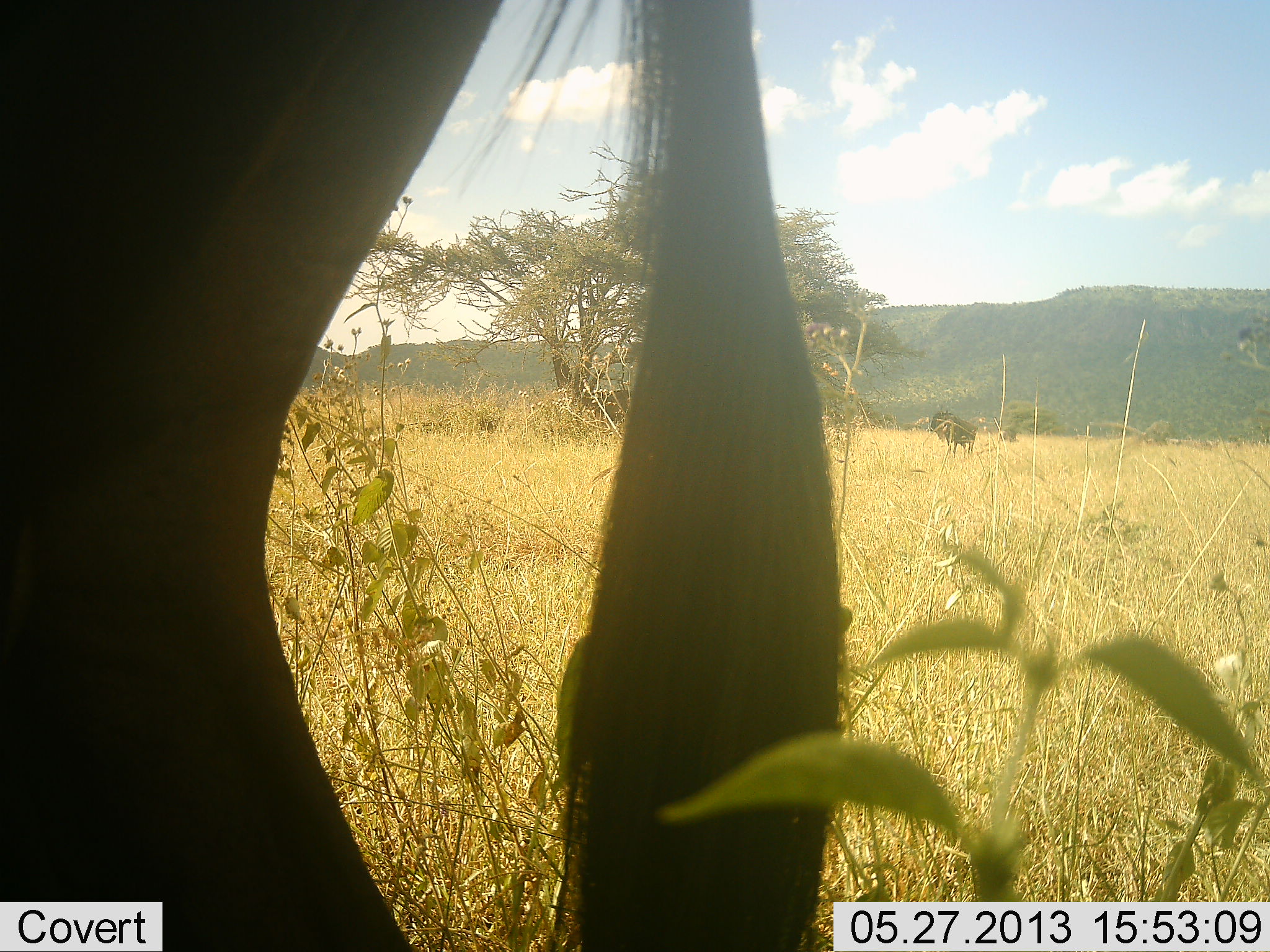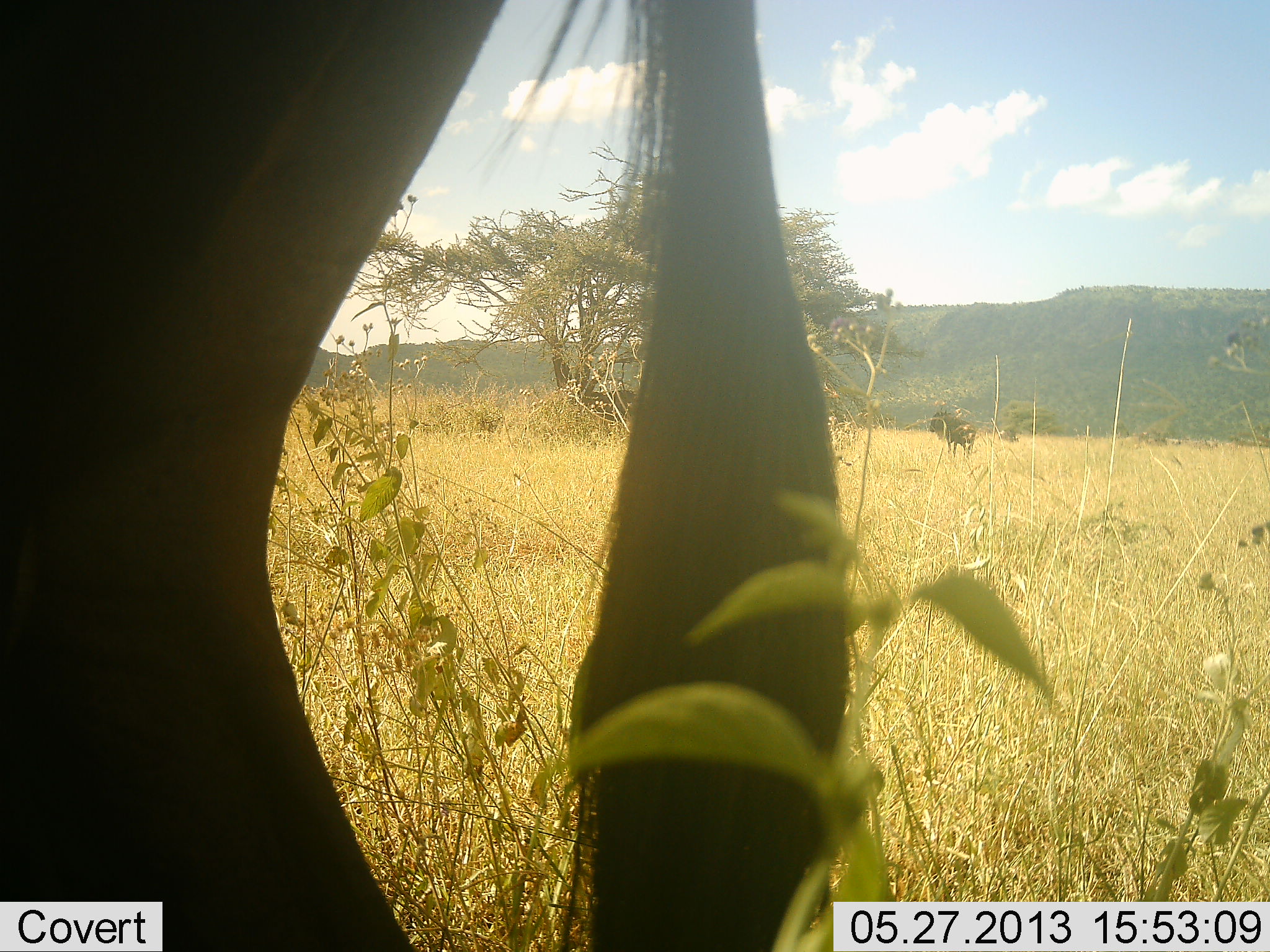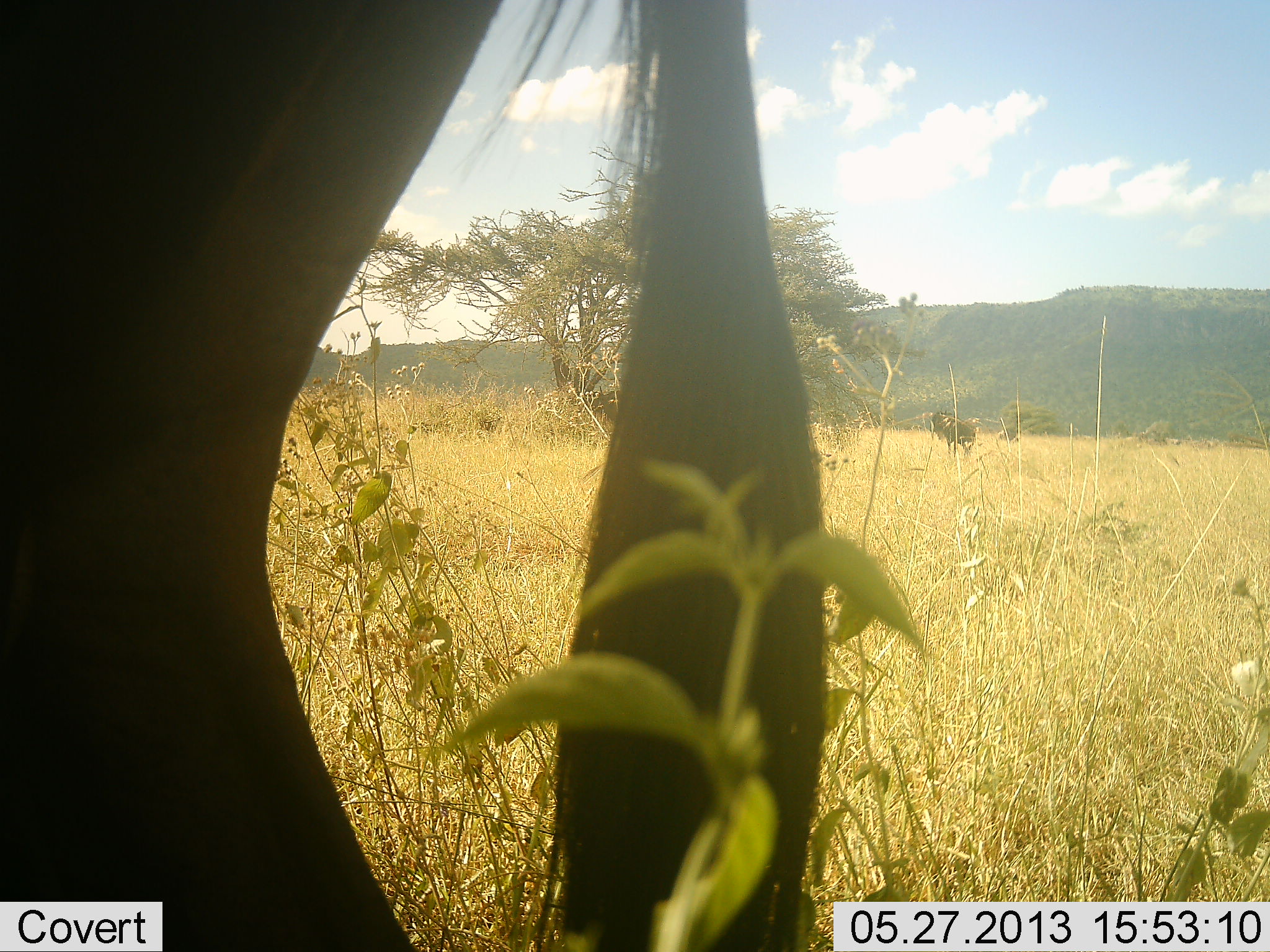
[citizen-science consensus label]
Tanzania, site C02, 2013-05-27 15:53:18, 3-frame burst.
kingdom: Animalia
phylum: Chordata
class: Mammalia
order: Artiodactyla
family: Bovidae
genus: Connochaetes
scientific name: Connochaetes taurinus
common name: blue wildebeest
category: wildebeest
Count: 2.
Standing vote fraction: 100%.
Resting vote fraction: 0%.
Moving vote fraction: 0%.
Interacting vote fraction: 0%.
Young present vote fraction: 0%.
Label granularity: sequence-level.